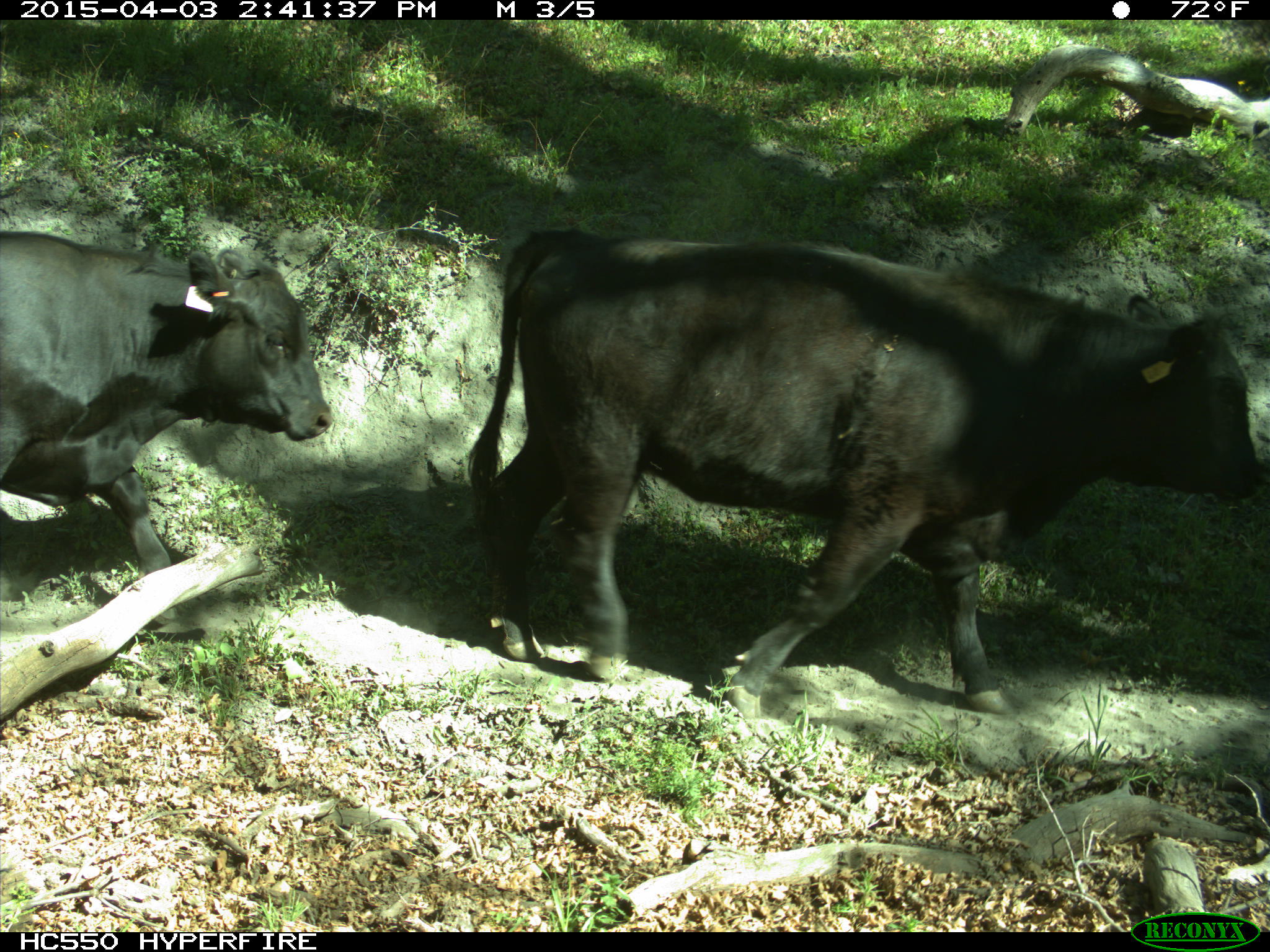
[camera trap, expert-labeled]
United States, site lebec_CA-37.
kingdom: Animalia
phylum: Chordata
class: Mammalia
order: Artiodactyla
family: Bovidae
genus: Bos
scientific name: Bos taurus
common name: domestic cow